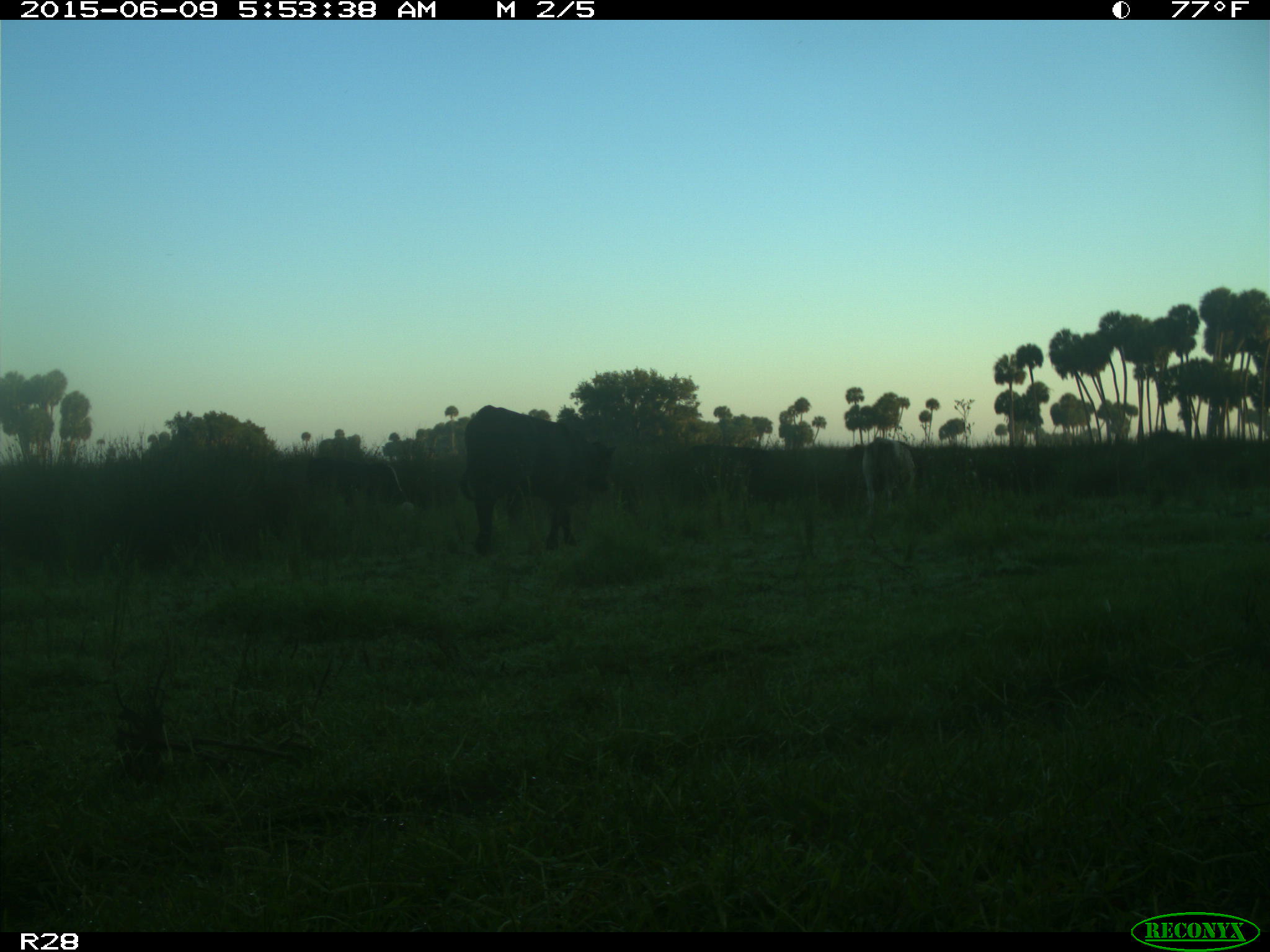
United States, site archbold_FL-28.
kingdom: Animalia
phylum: Chordata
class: Mammalia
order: Artiodactyla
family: Bovidae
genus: Bos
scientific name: Bos taurus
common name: domestic cow